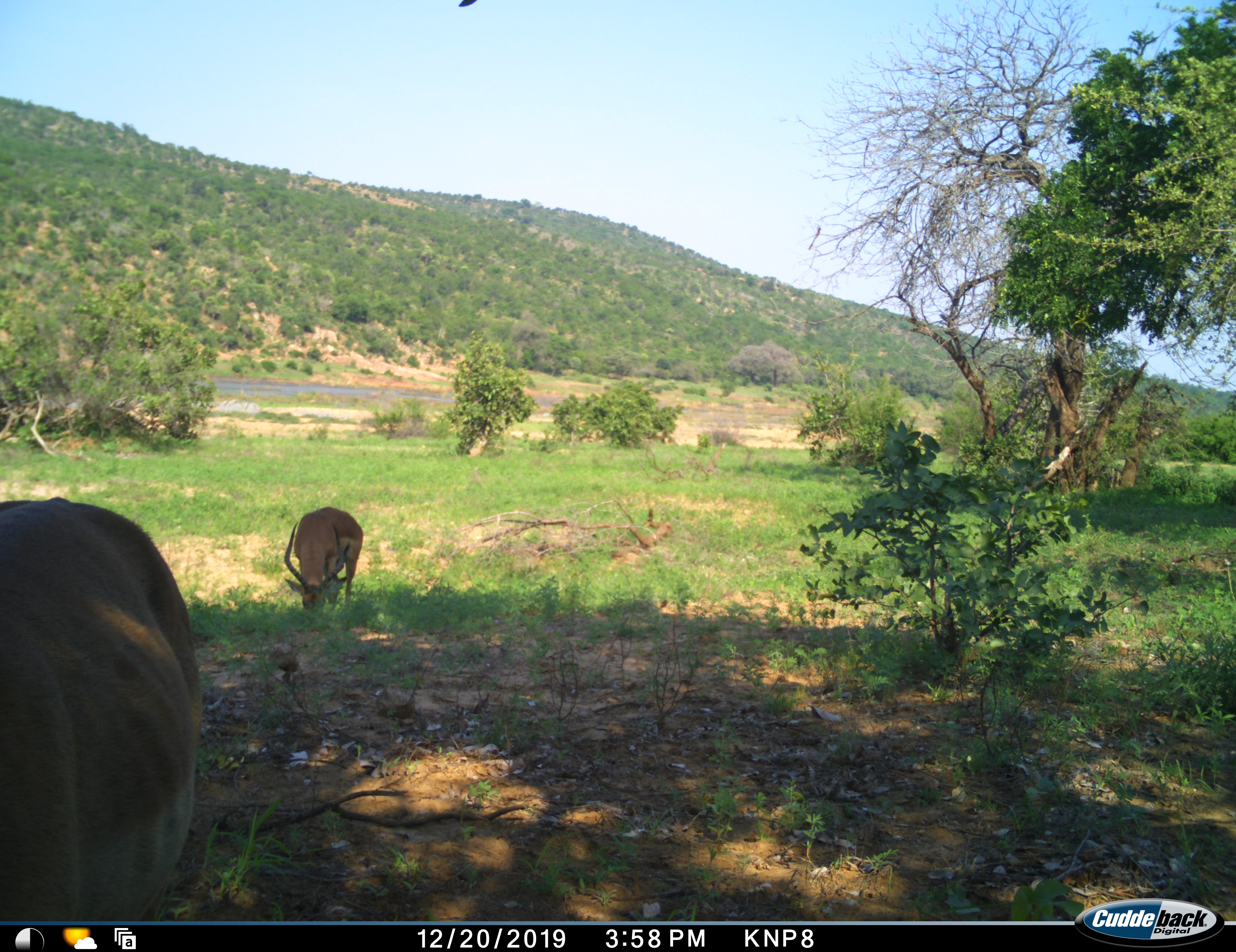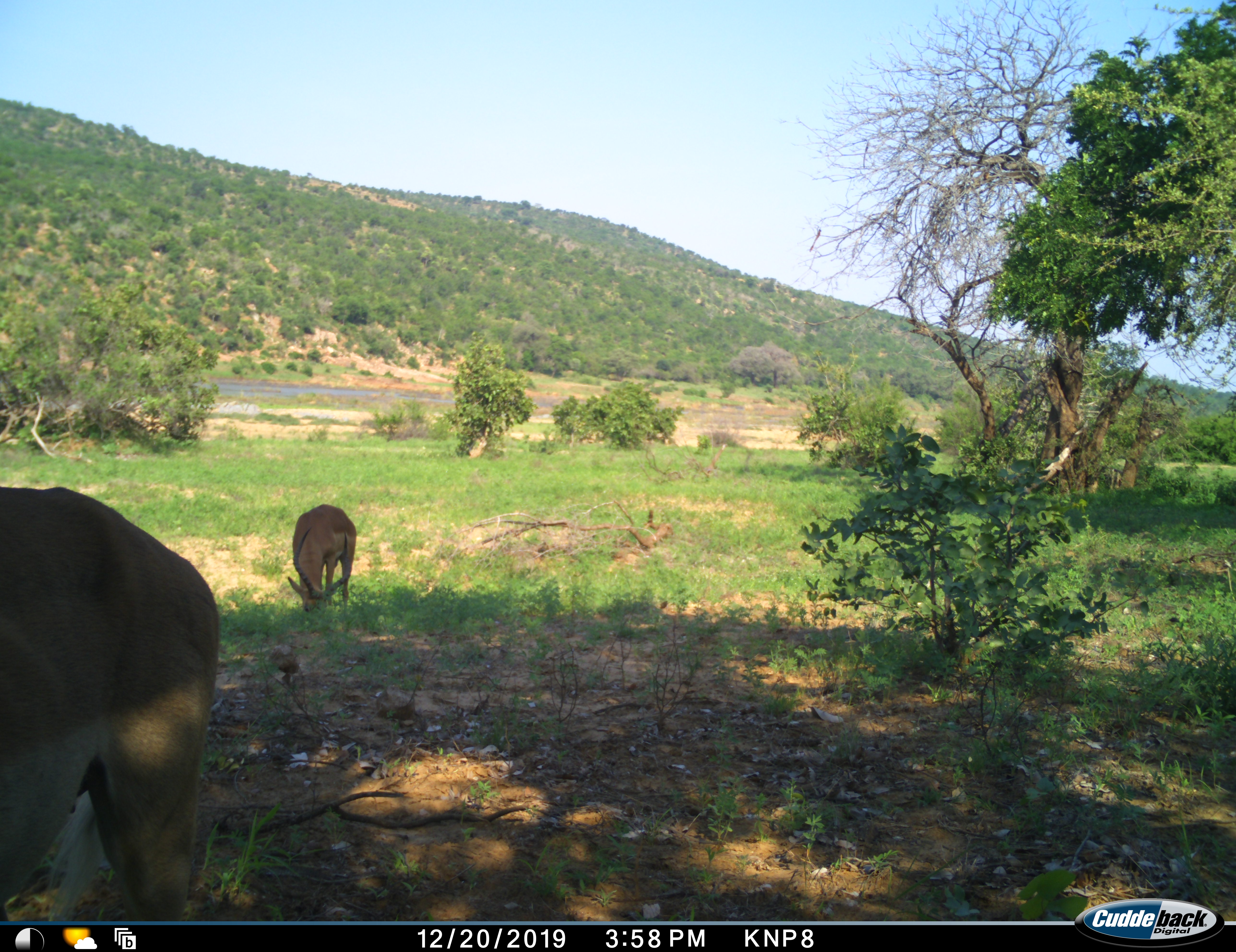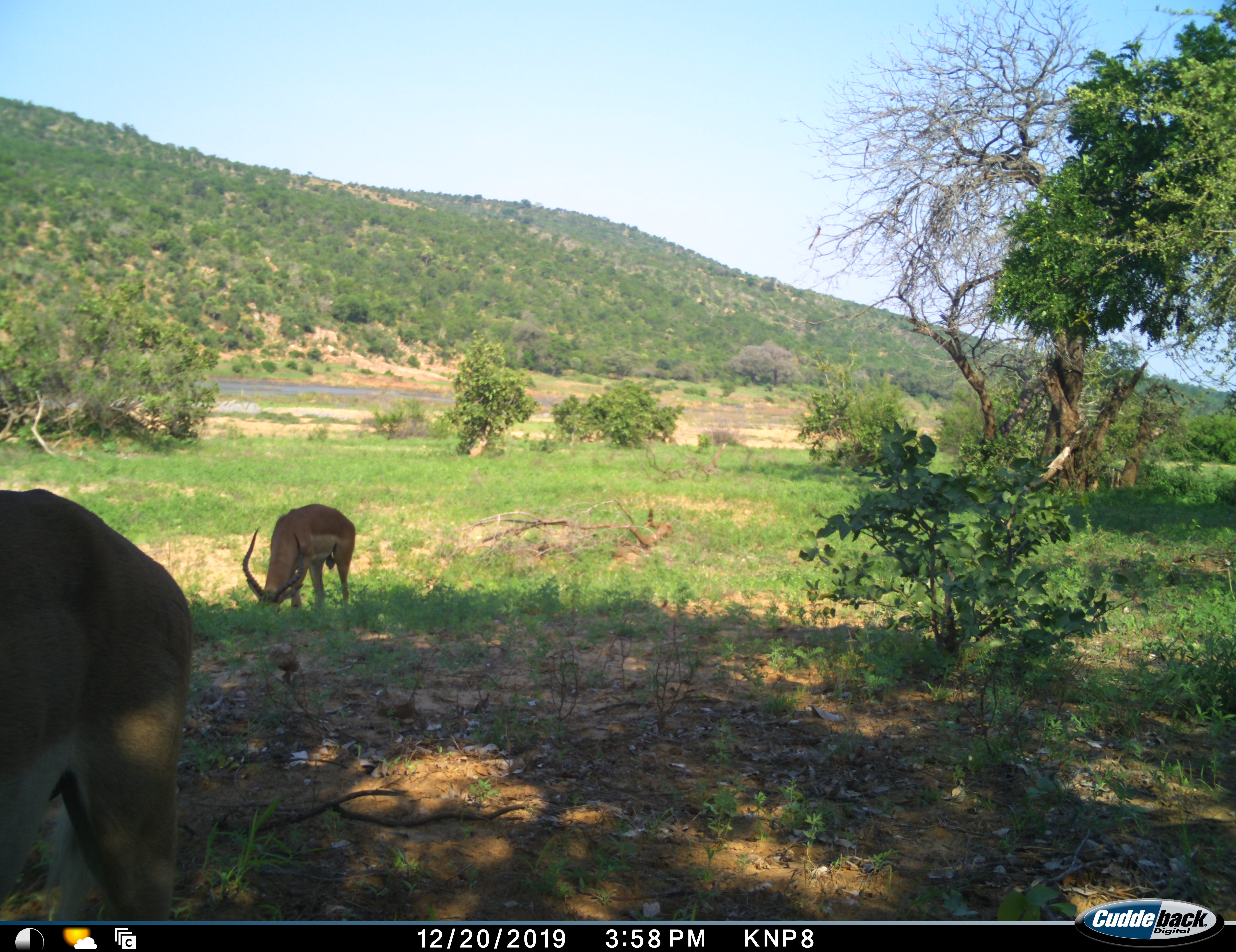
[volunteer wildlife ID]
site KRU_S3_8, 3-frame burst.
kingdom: Animalia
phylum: Chordata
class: Mammalia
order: Artiodactyla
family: Bovidae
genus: Aepyceros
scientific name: Aepyceros melampus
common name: impala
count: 2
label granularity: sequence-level